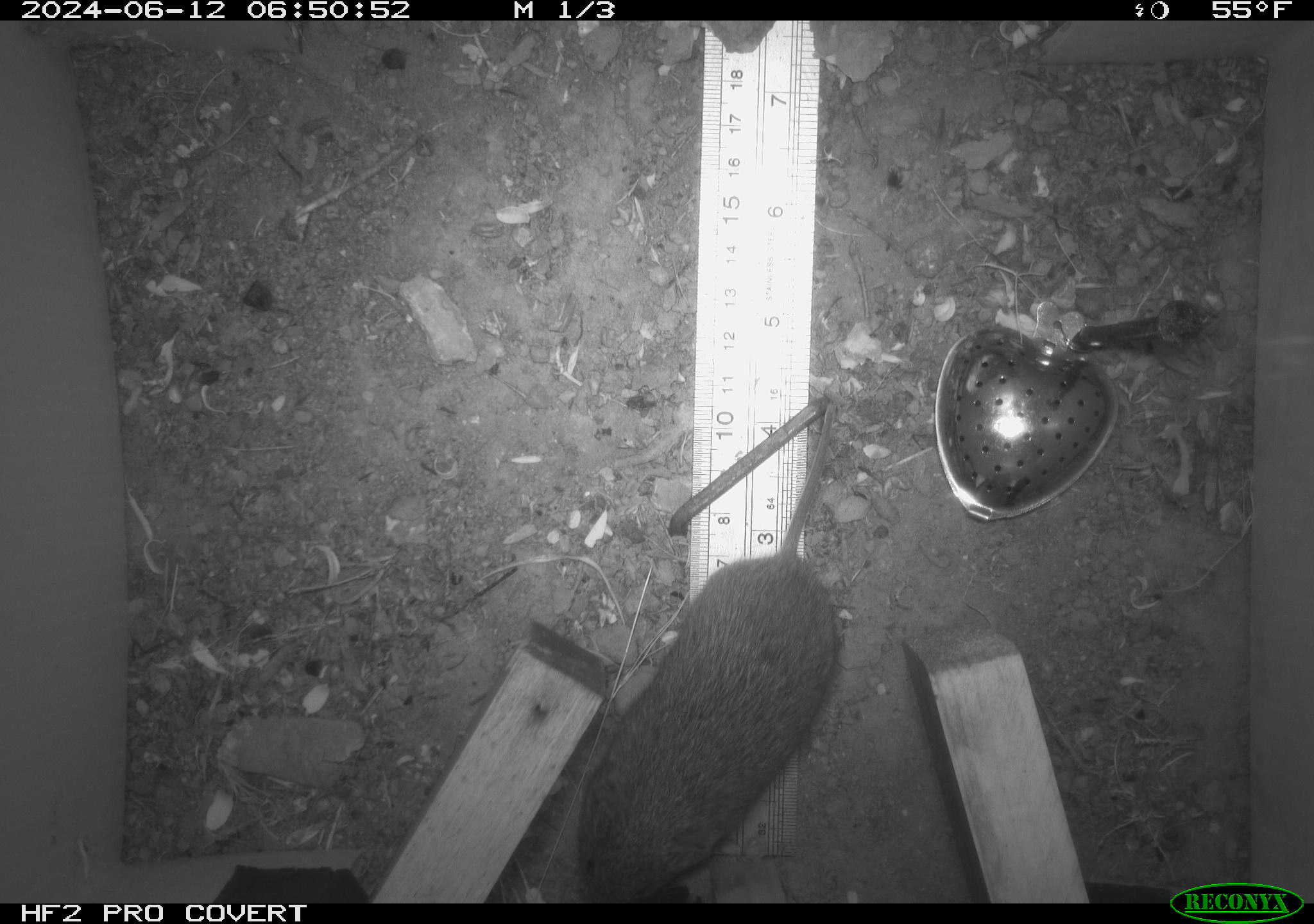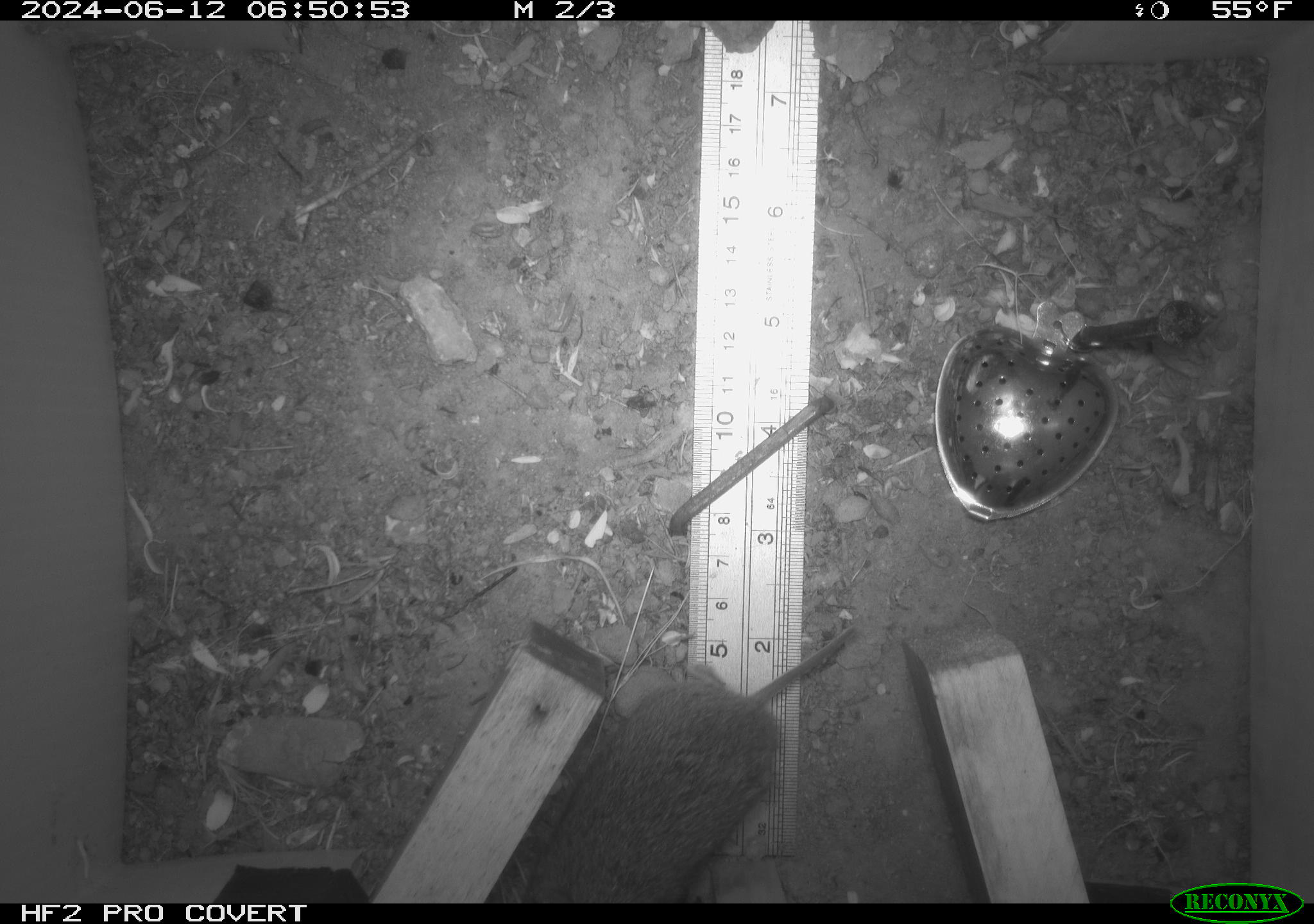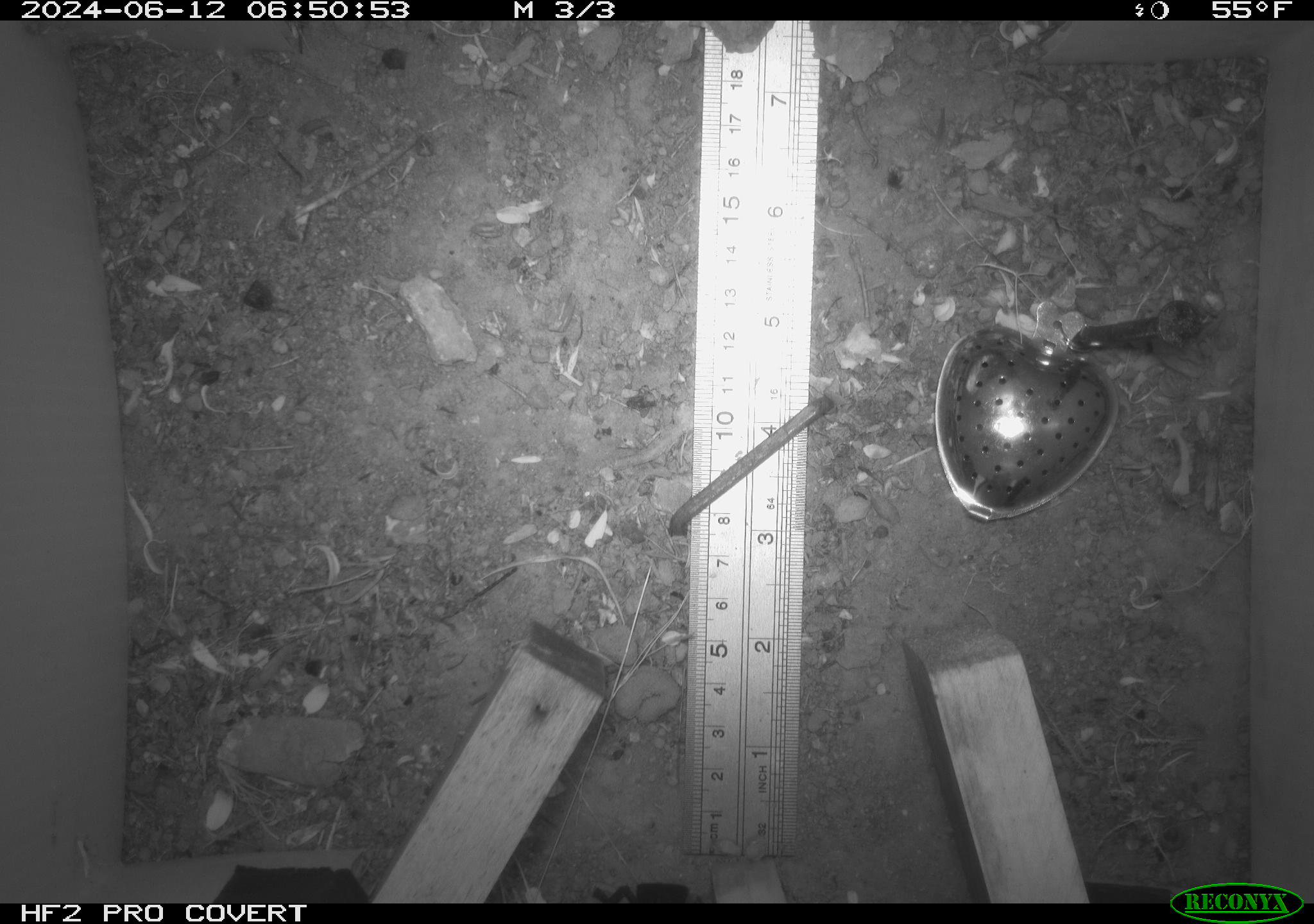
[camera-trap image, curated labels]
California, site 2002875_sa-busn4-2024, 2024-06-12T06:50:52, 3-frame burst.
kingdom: Animalia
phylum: Chordata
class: Mammalia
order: Rodentia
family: Cricetidae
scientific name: Arvicolinae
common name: voles, lemmings, and muskrats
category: arvicolinae subfamily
Arvicolinae subfamily (voles, lemmings, and muskrats) (Arvicolinae).